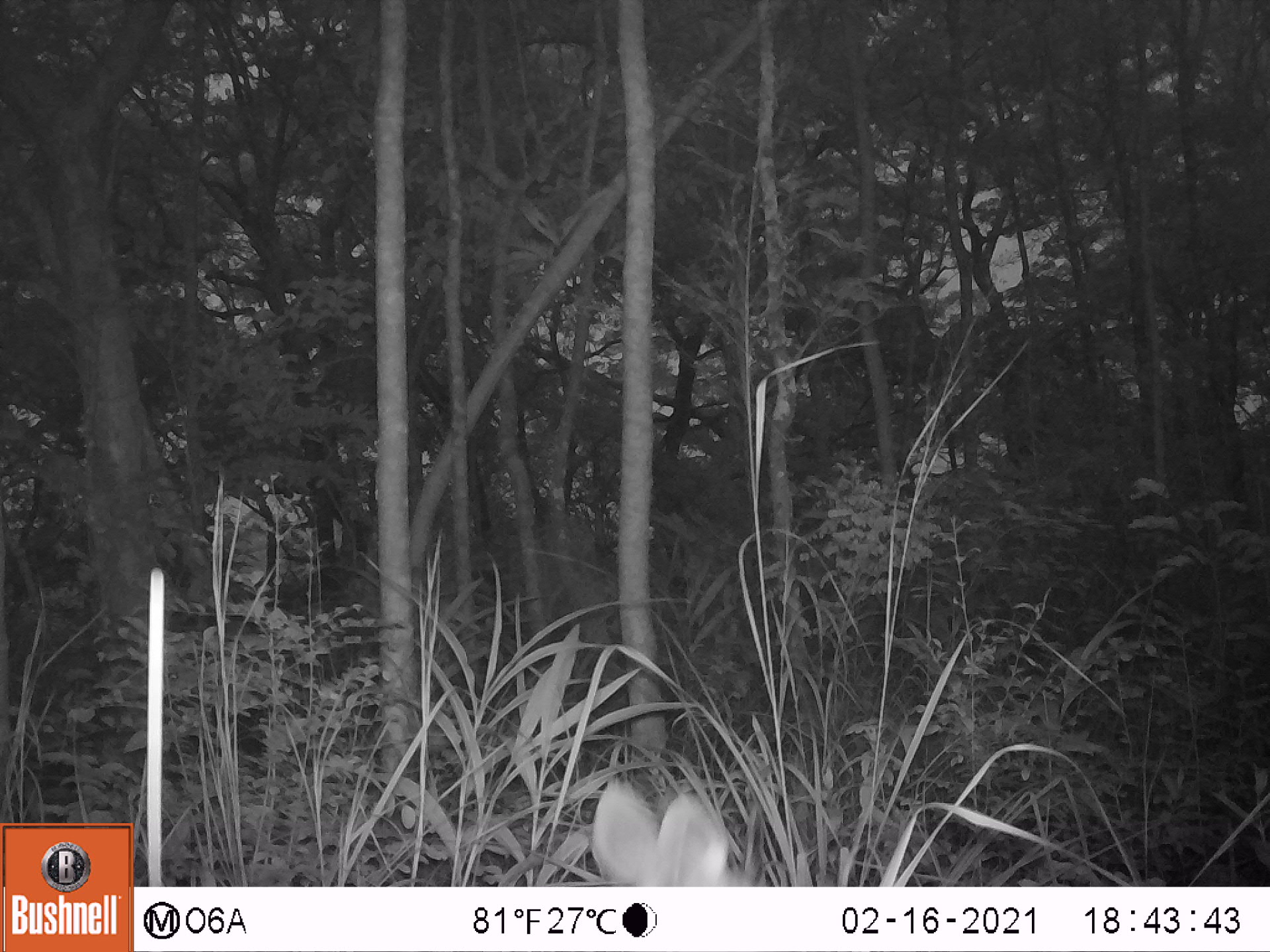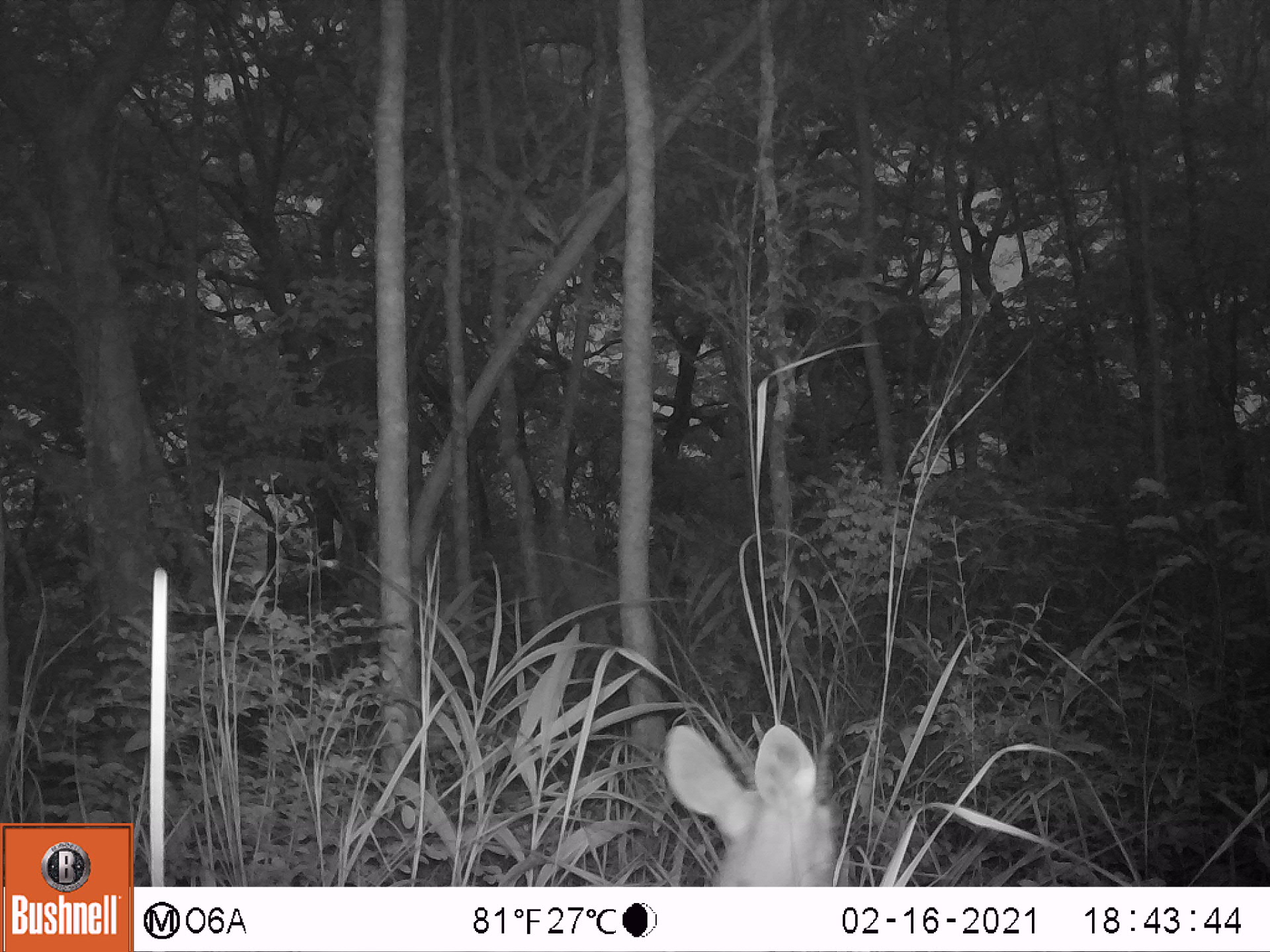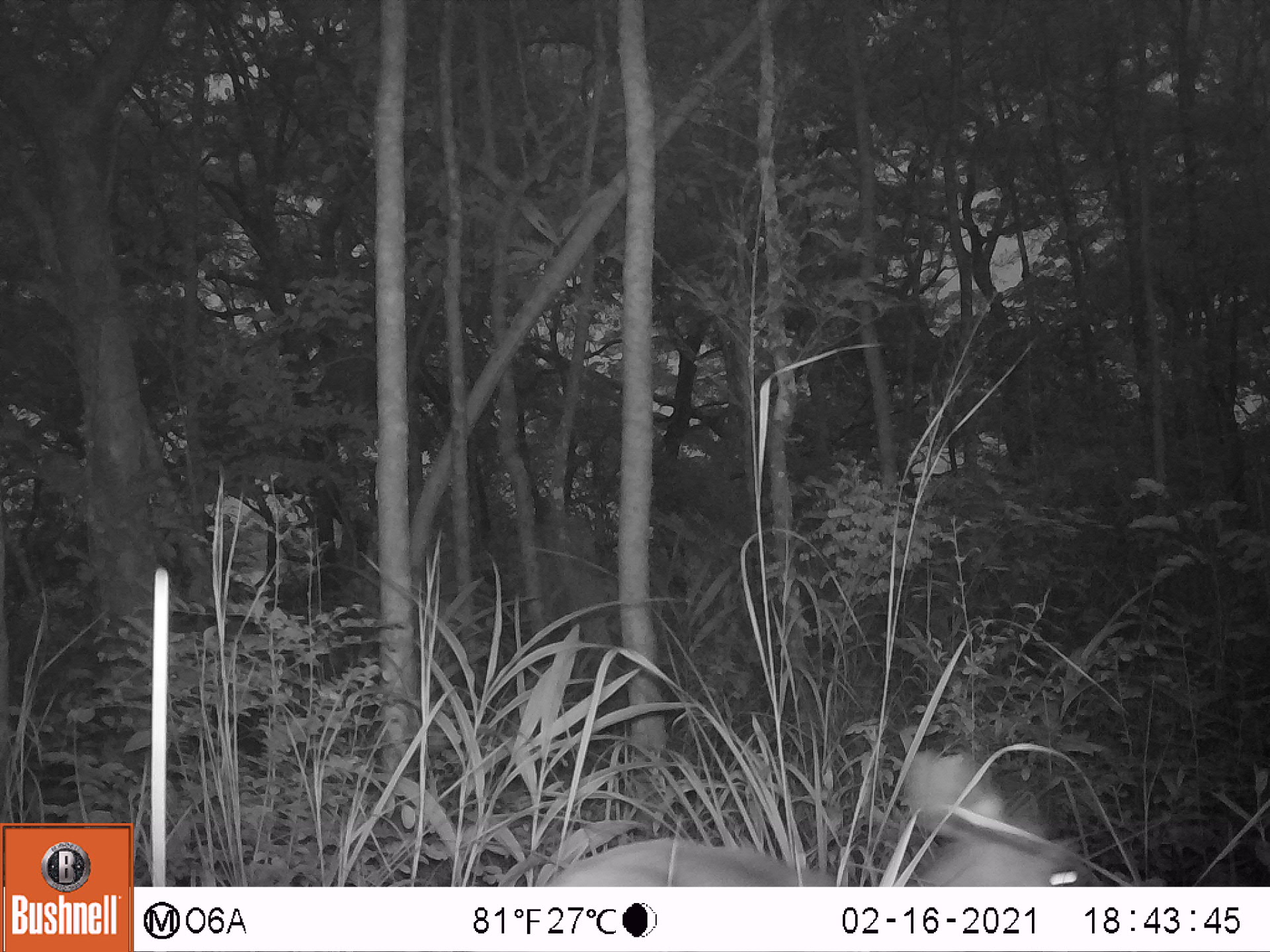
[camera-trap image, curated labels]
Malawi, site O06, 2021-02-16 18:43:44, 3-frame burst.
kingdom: Animalia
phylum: Chordata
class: Mammalia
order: Artiodactyla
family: Bovidae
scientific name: Antilopinae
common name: small antelope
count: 1